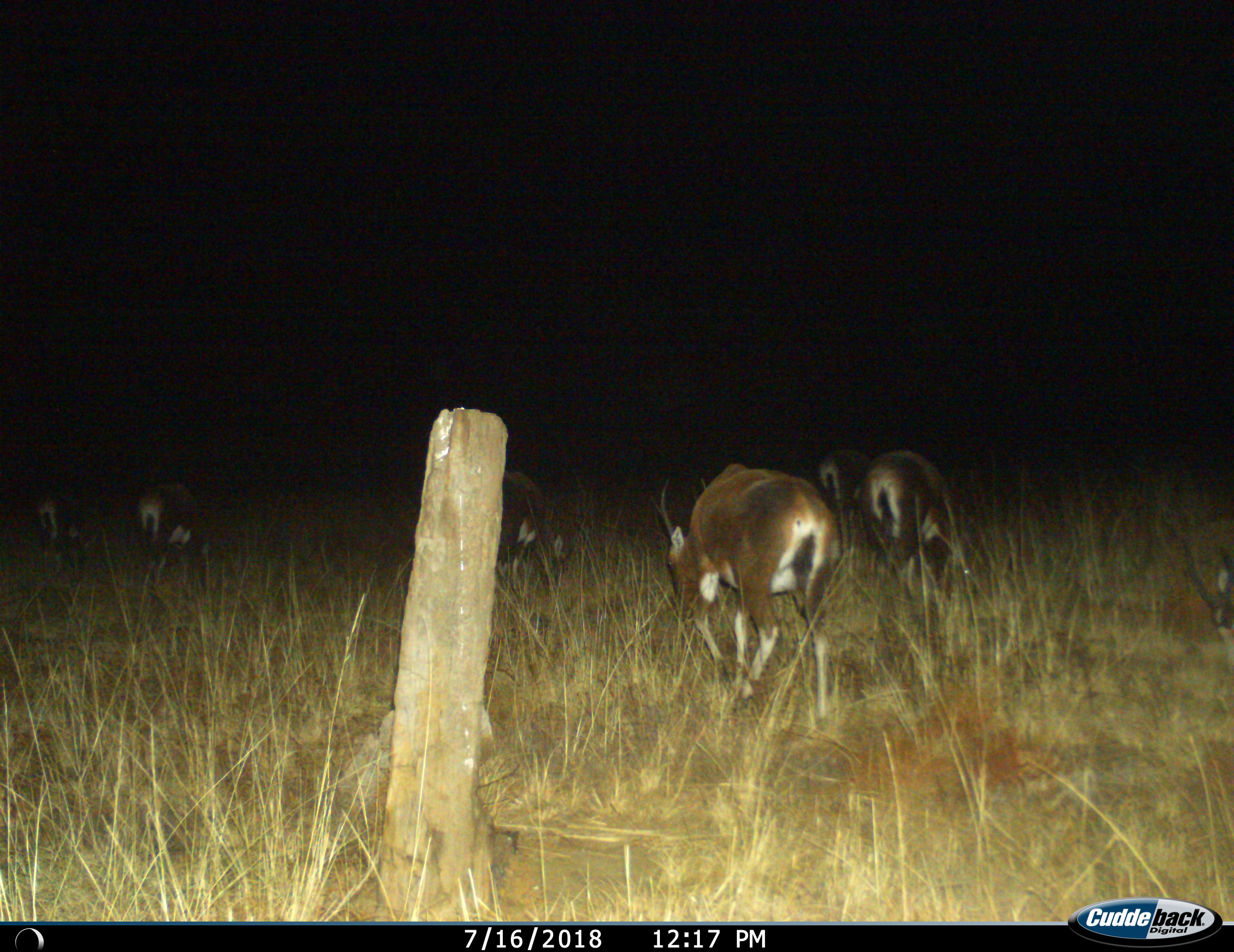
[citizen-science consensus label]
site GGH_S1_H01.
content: unidentified animal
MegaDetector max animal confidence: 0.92